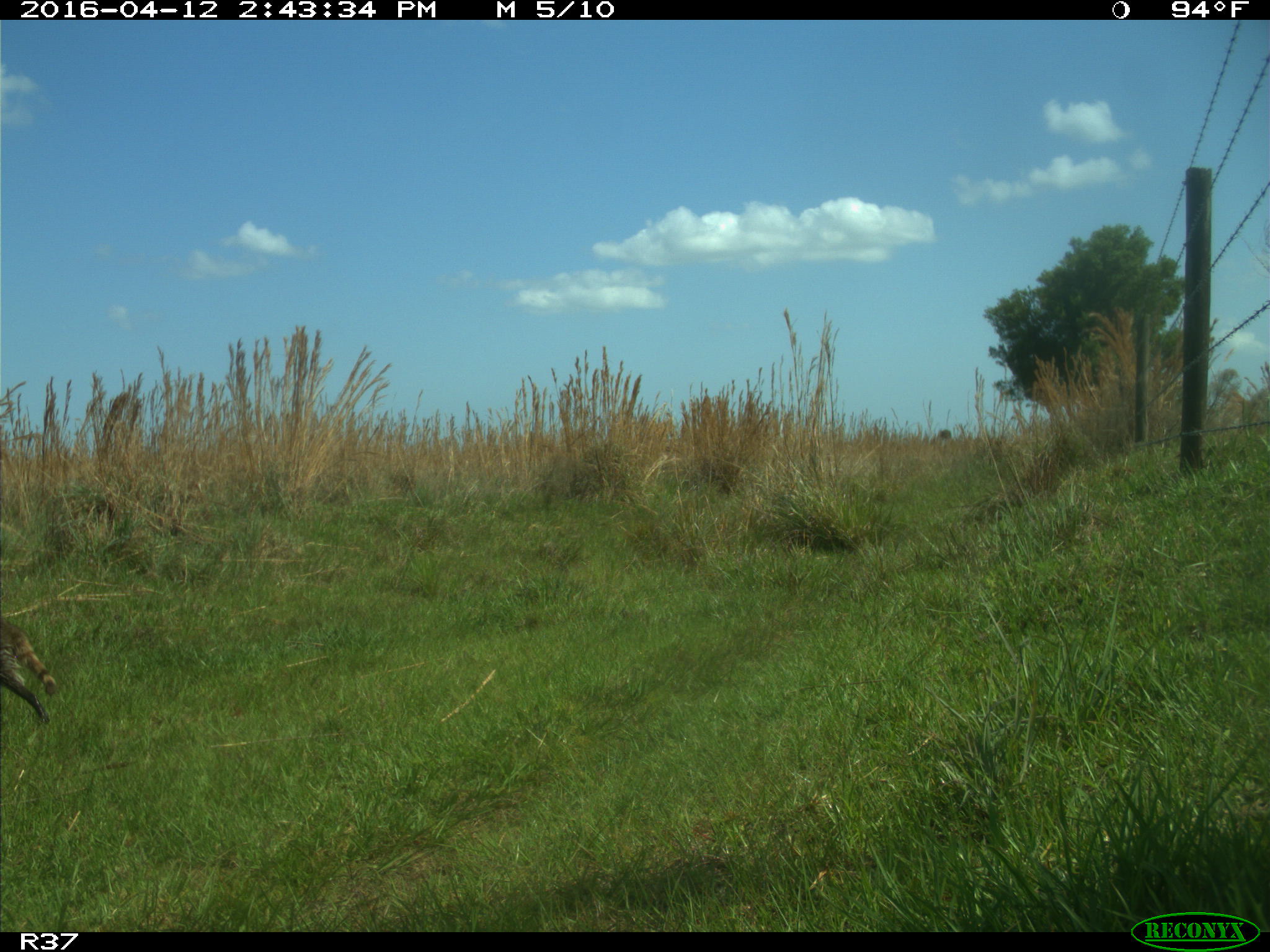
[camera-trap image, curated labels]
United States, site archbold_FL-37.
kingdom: Animalia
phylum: Chordata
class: Mammalia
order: Carnivora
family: Procyonidae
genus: Procyon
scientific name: Procyon lotor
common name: common raccoon